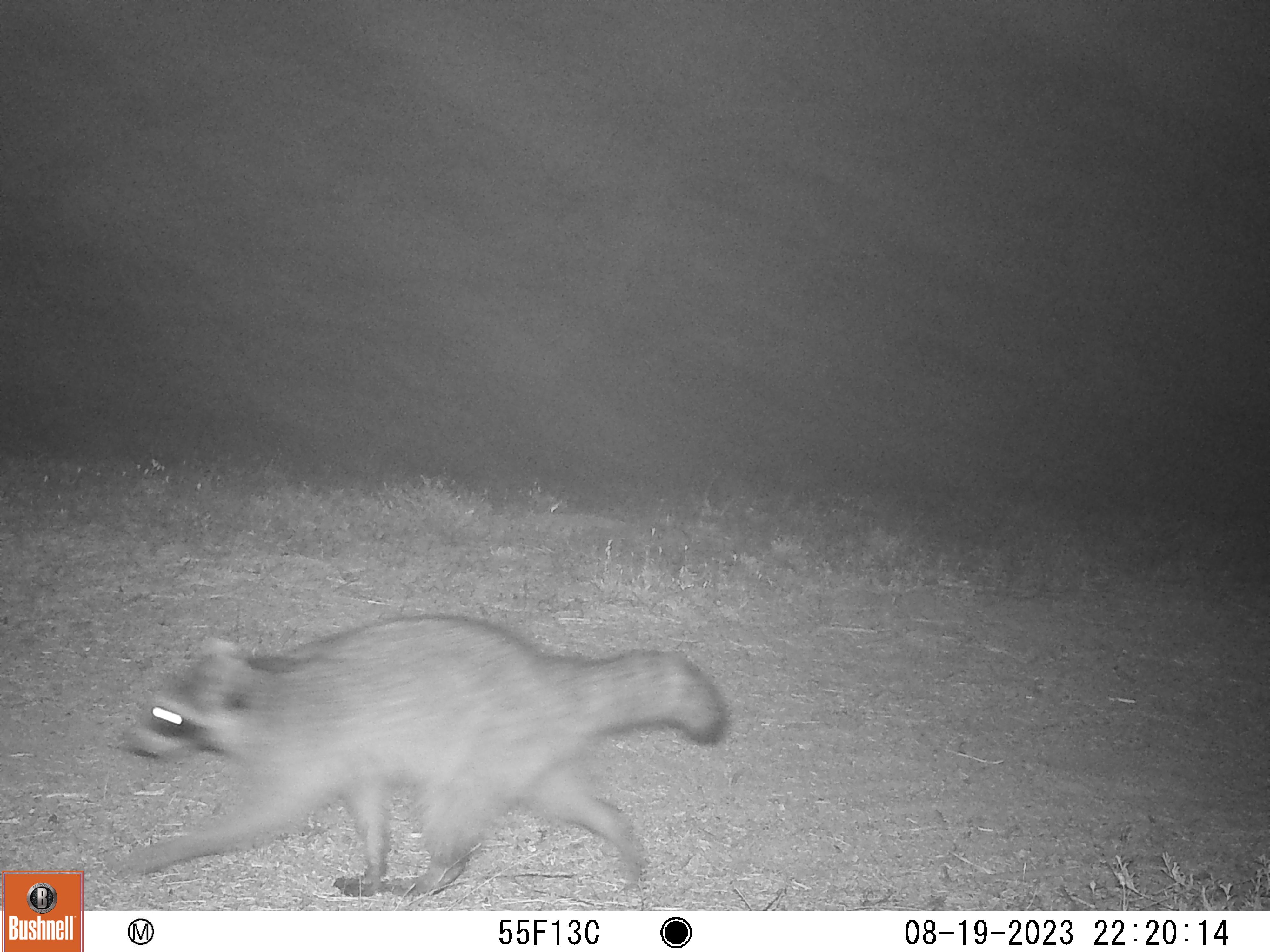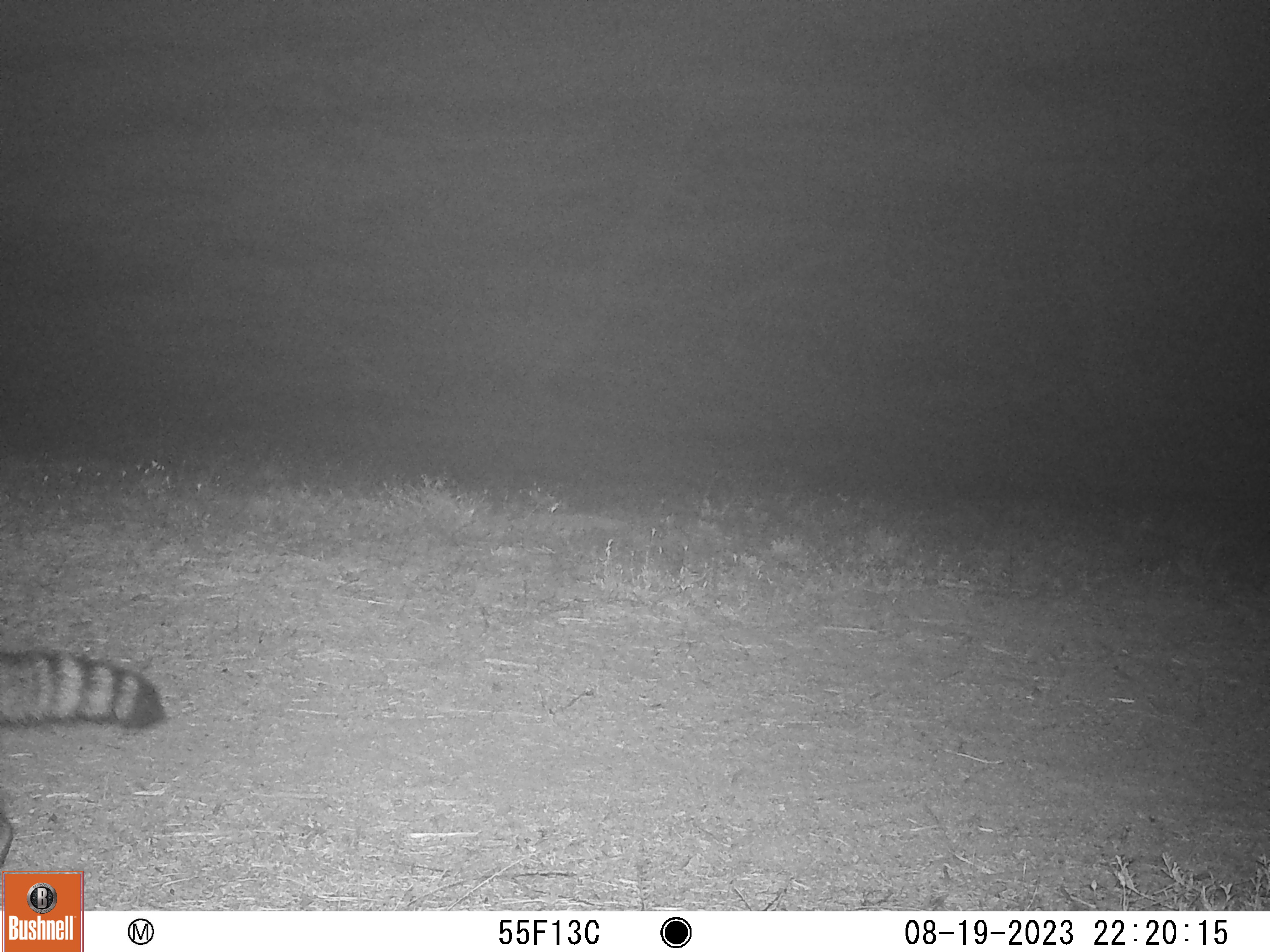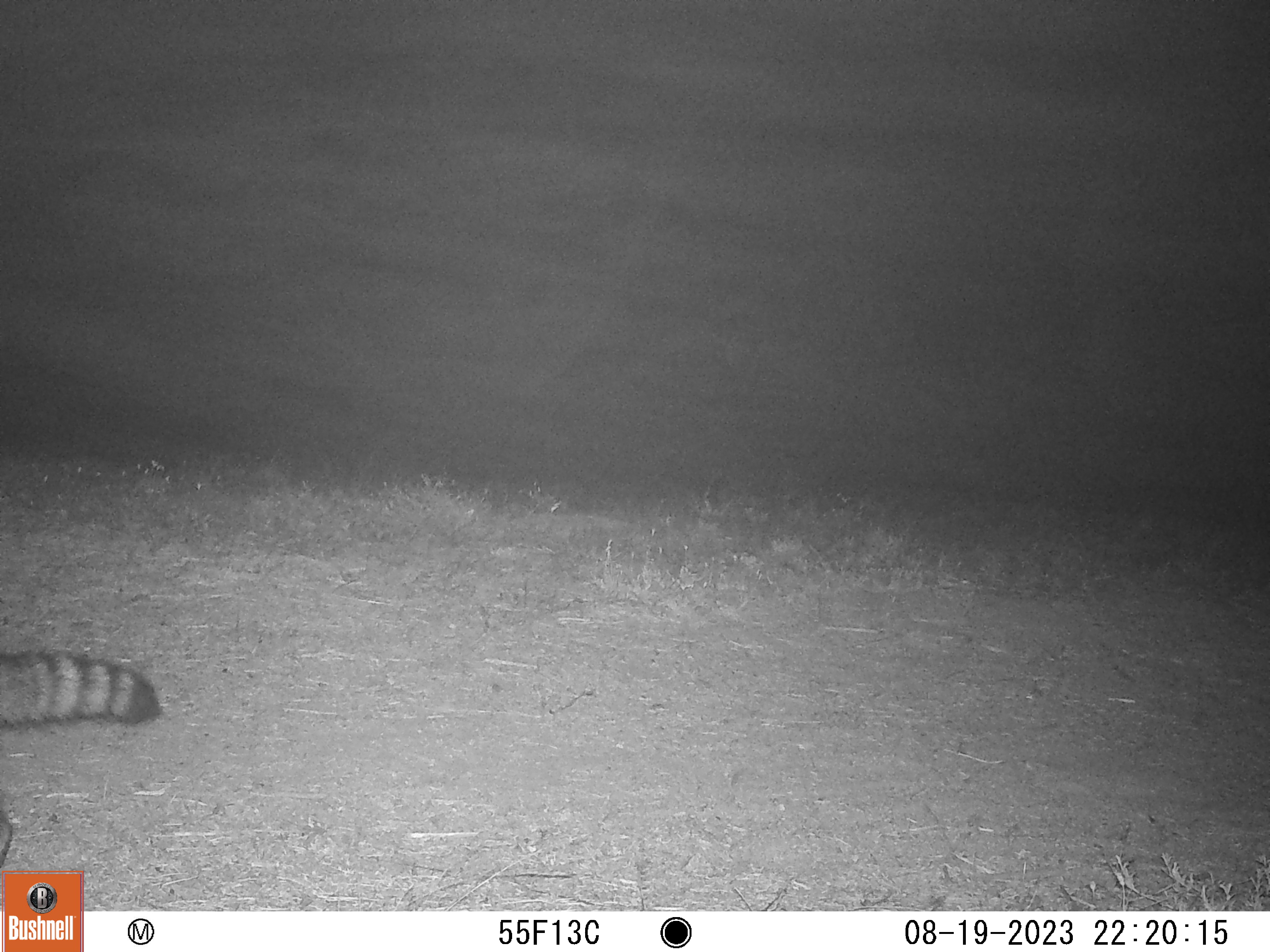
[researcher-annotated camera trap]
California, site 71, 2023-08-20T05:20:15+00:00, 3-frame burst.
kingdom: Animalia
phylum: Chordata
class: Mammalia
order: Carnivora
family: Procyonidae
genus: Procyon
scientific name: Procyon lotor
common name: raccoon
Raccoon (Procyon lotor).